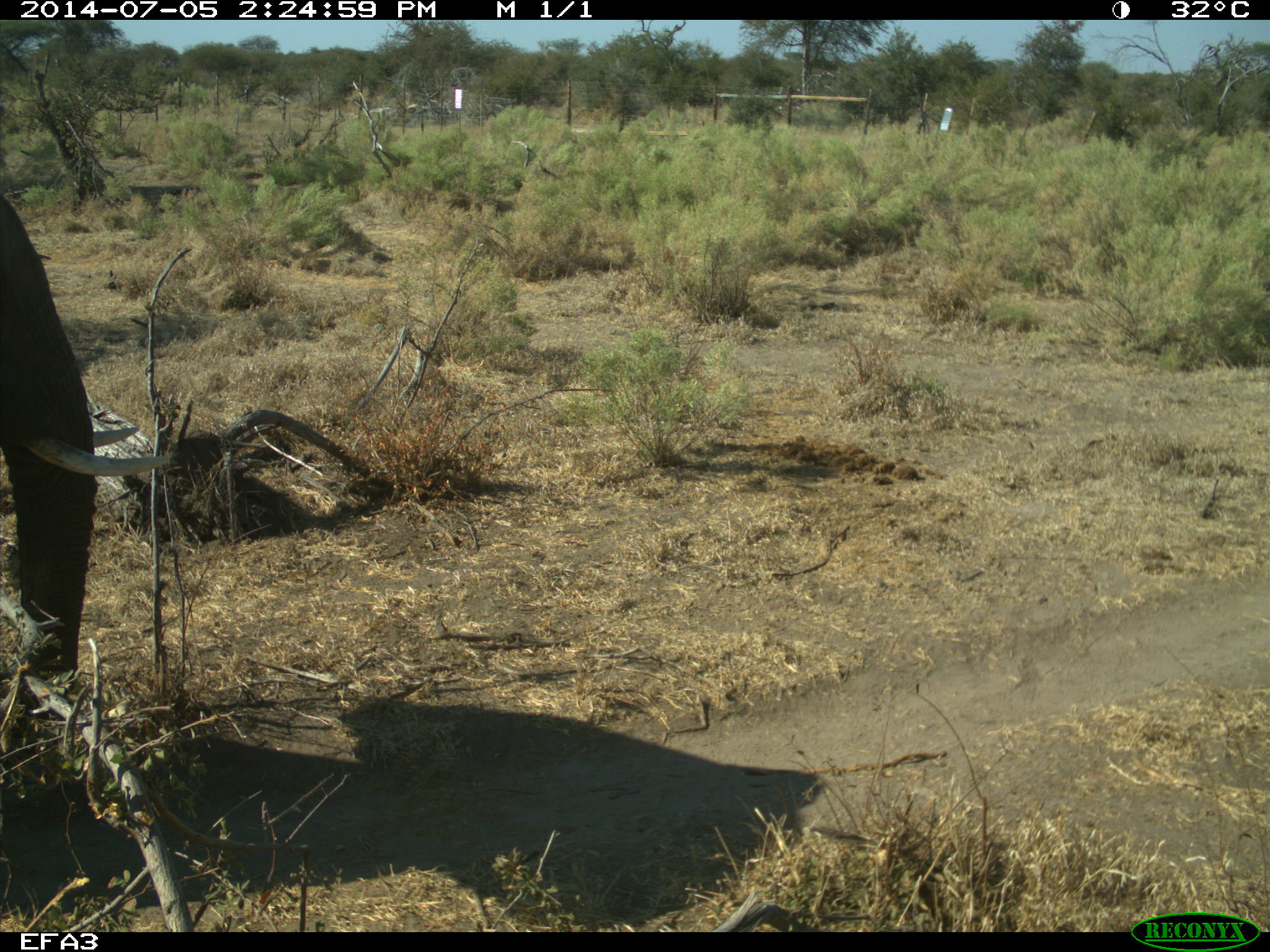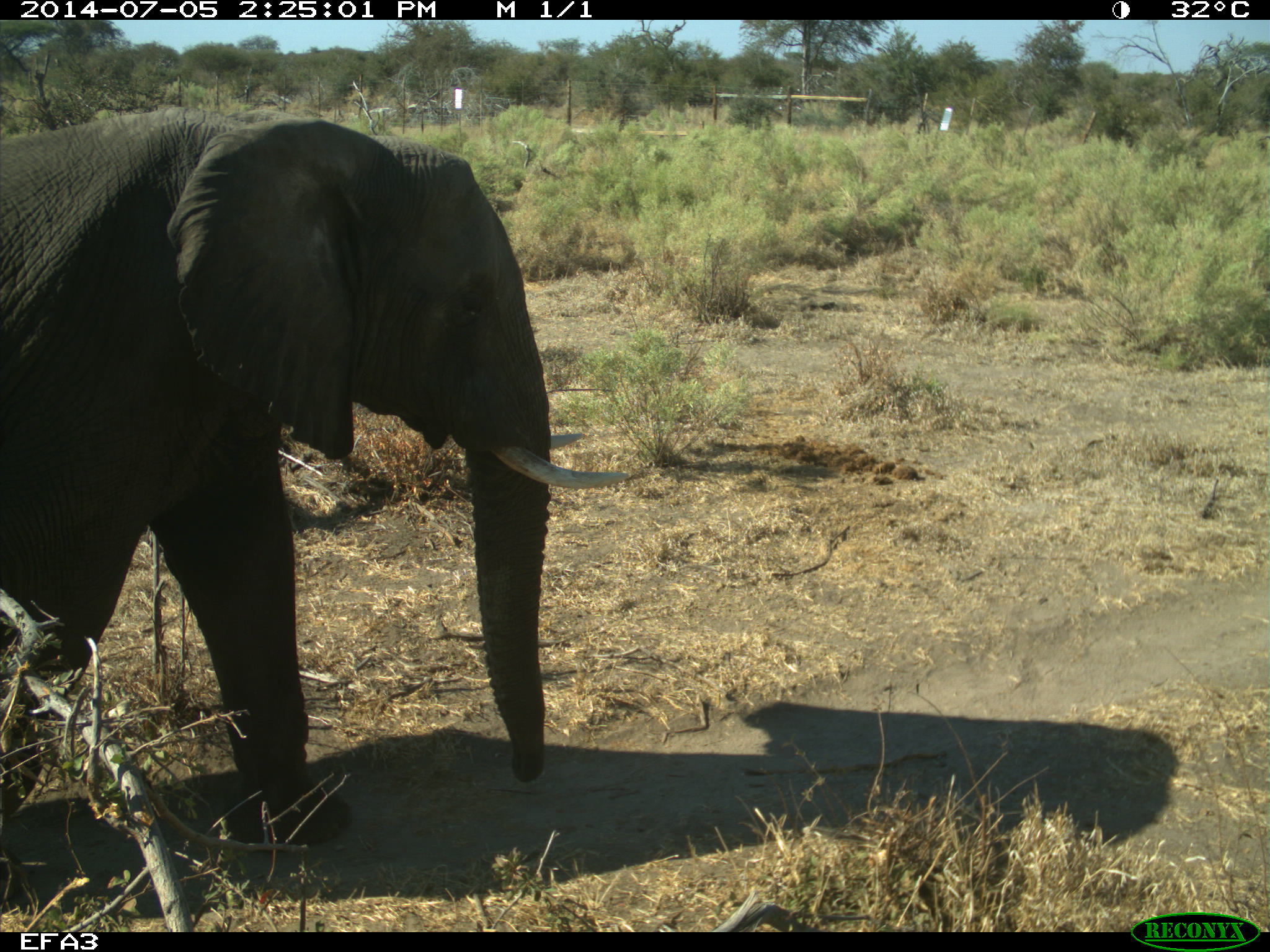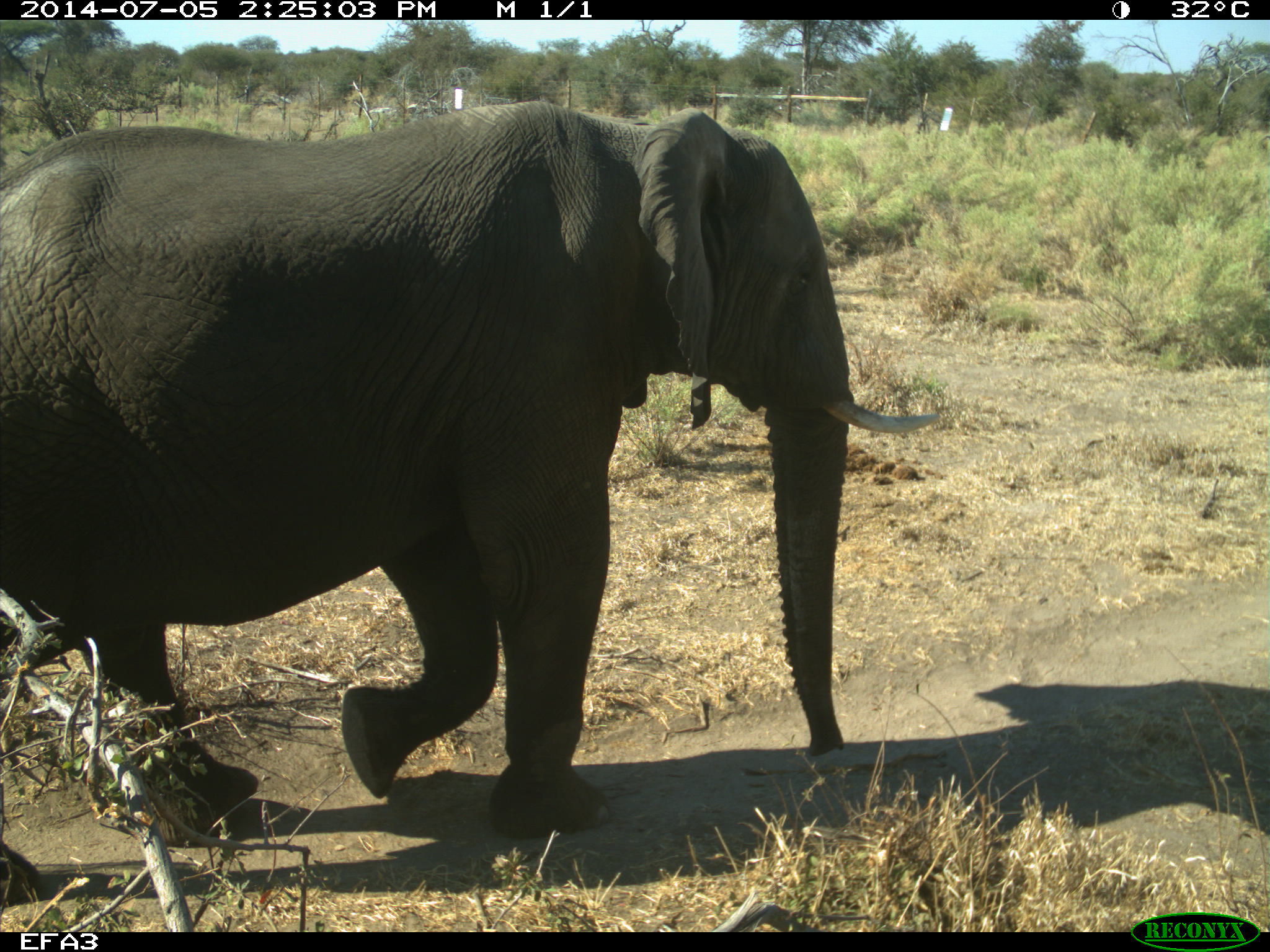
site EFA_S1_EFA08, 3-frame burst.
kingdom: Animalia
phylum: Chordata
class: Mammalia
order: Proboscidea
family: Elephantidae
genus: Loxodonta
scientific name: Loxodonta africana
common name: african bush elephant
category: elephant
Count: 1.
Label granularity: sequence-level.